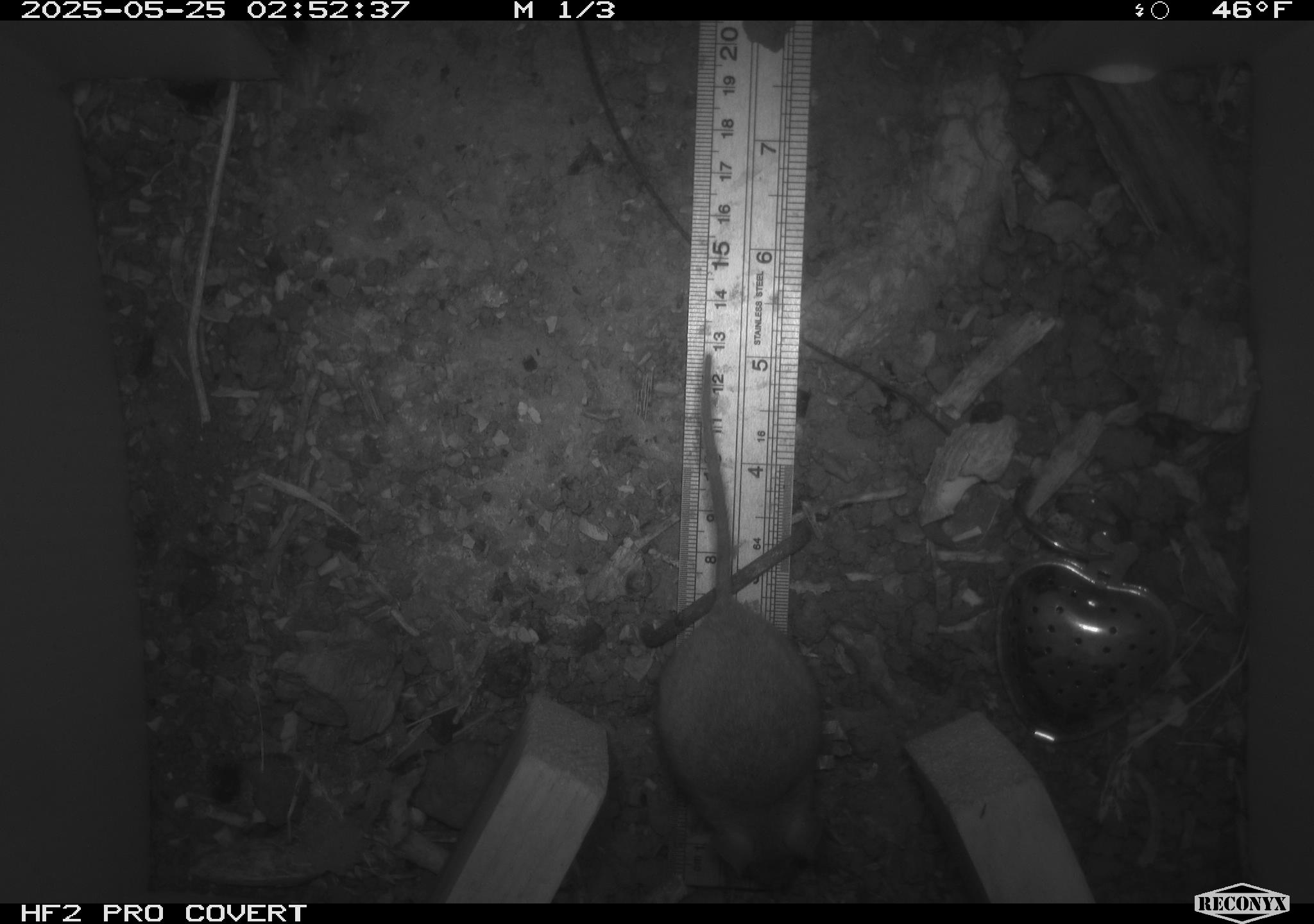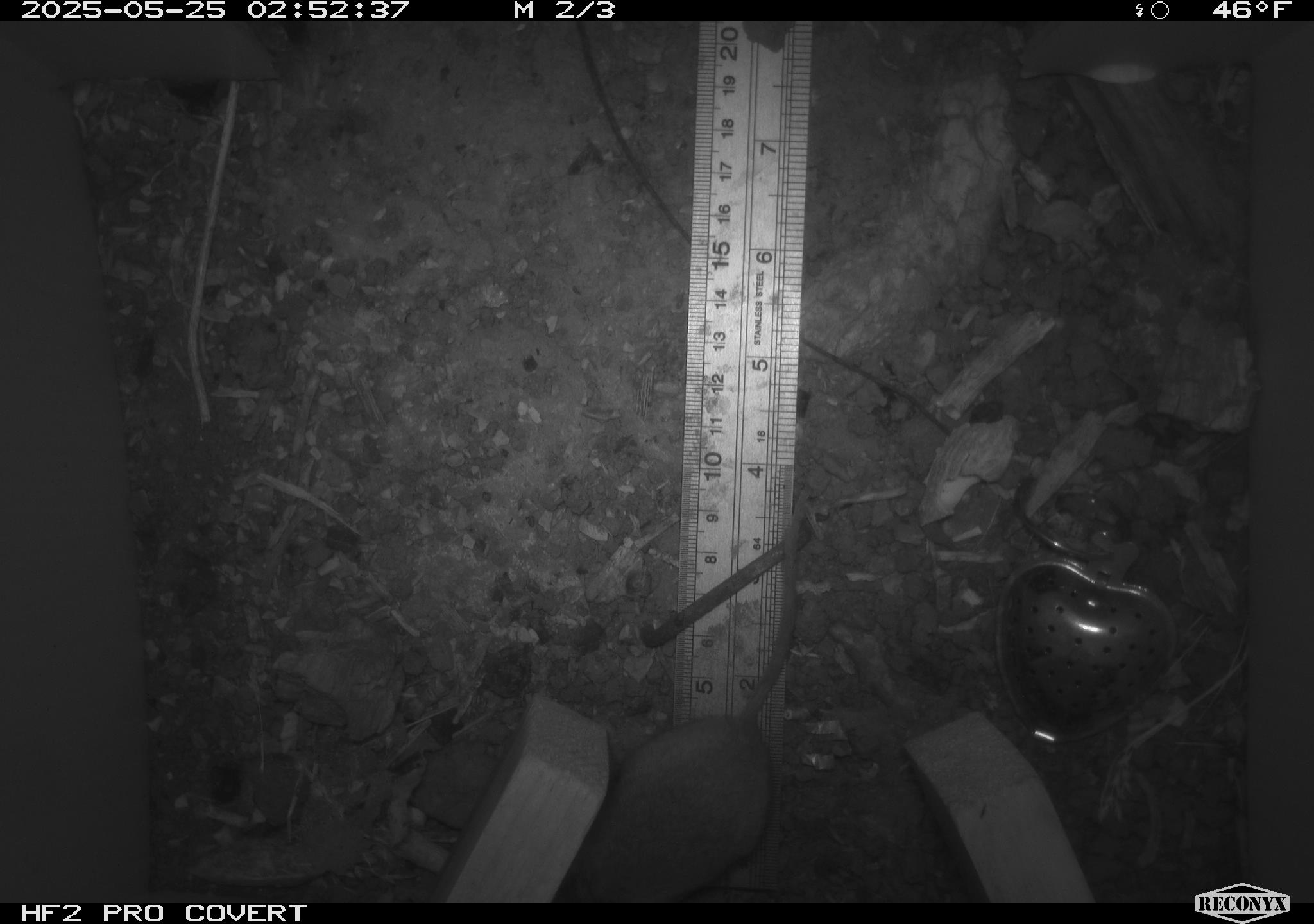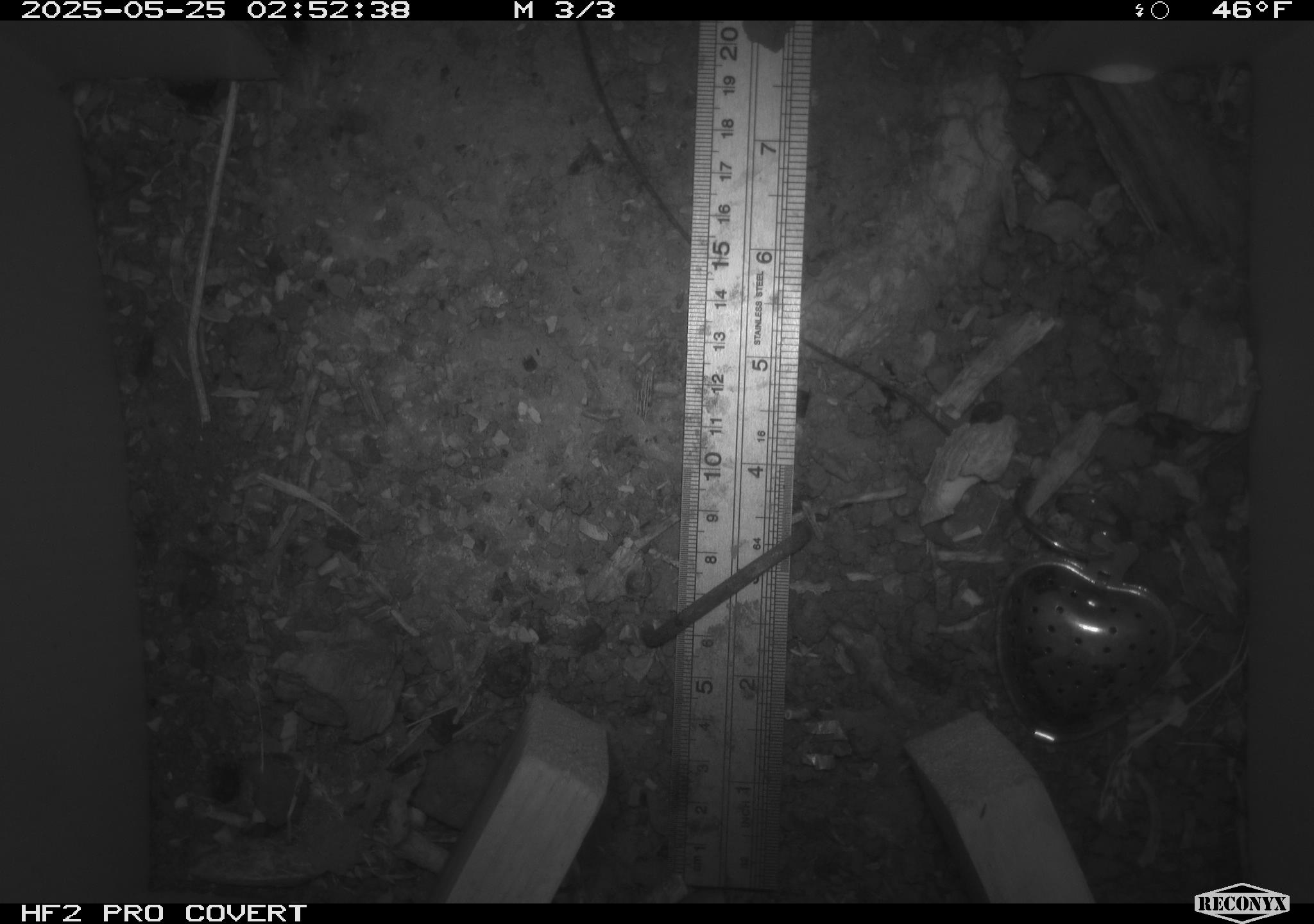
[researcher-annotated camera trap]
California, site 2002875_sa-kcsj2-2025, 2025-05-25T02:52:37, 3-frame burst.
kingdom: Animalia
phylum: Chordata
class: Mammalia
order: Rodentia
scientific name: Rodentia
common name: rodent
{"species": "rodent (Rodentia)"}